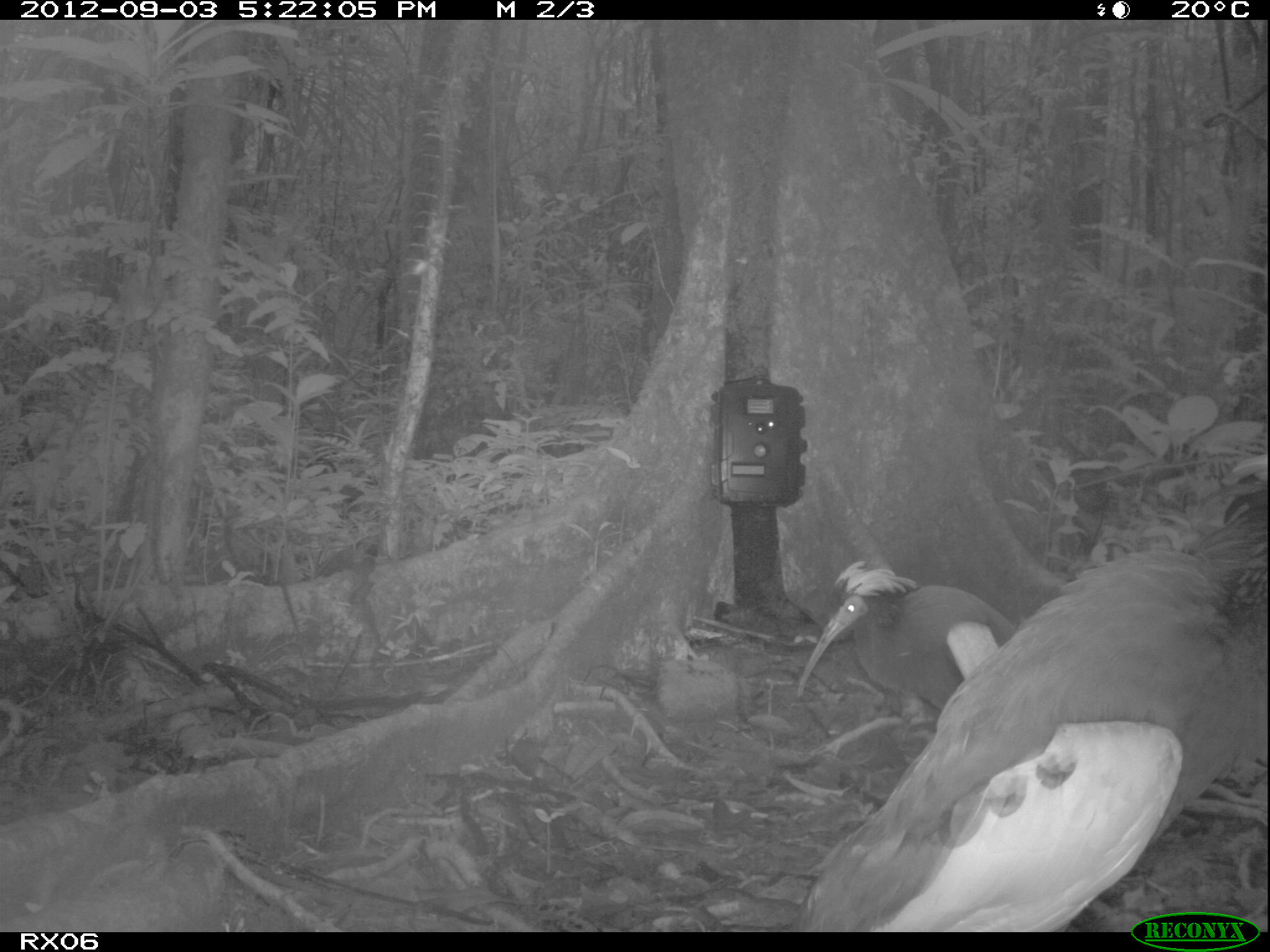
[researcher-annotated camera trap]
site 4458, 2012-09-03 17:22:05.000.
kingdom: Animalia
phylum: Chordata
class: Aves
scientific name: Aves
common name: bird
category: unknown bird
Unknown bird (bird) (Aves), count 2.